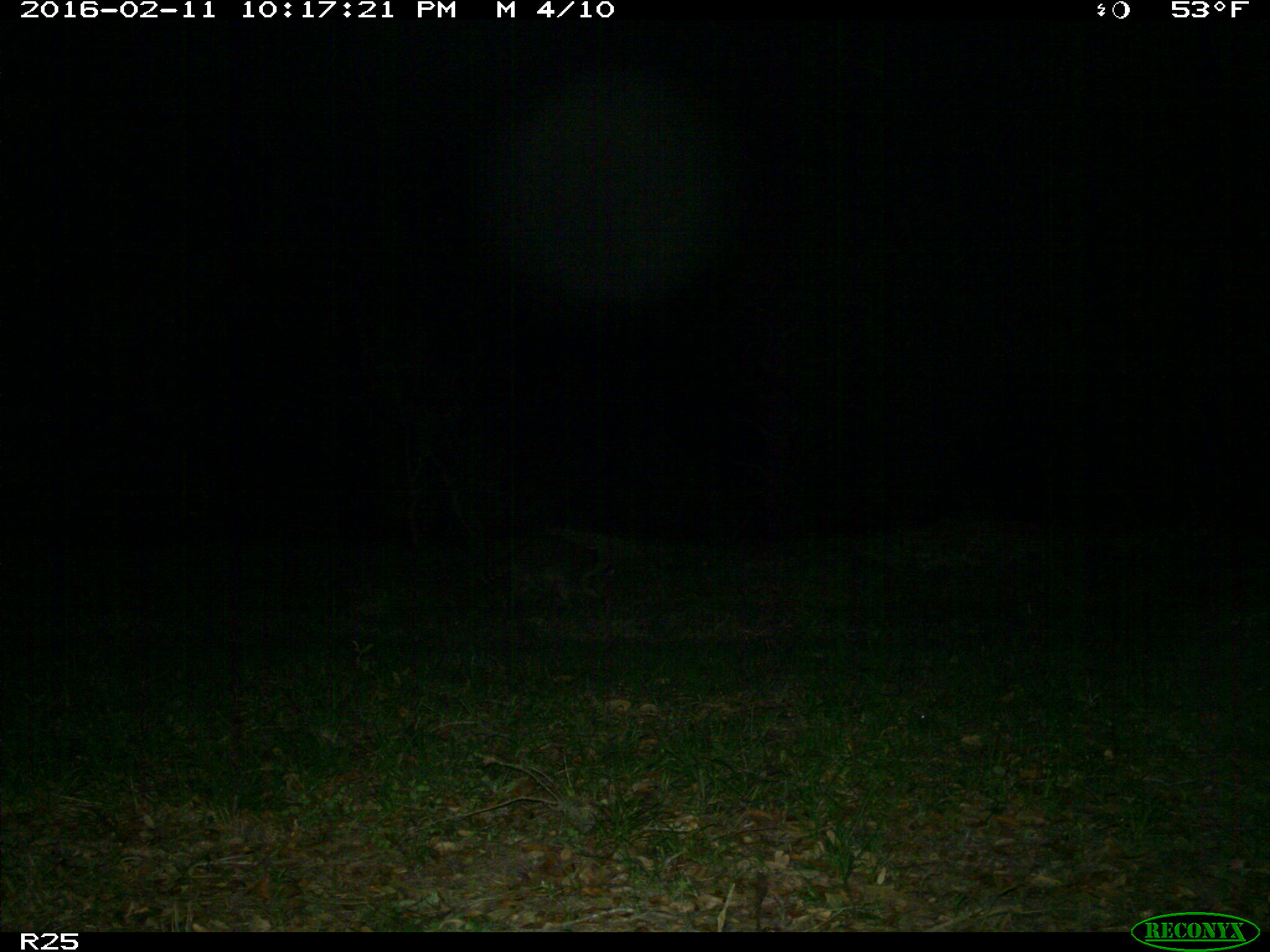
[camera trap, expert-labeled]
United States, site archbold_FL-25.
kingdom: Animalia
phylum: Chordata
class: Mammalia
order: Carnivora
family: Procyonidae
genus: Procyon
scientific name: Procyon lotor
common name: common raccoon